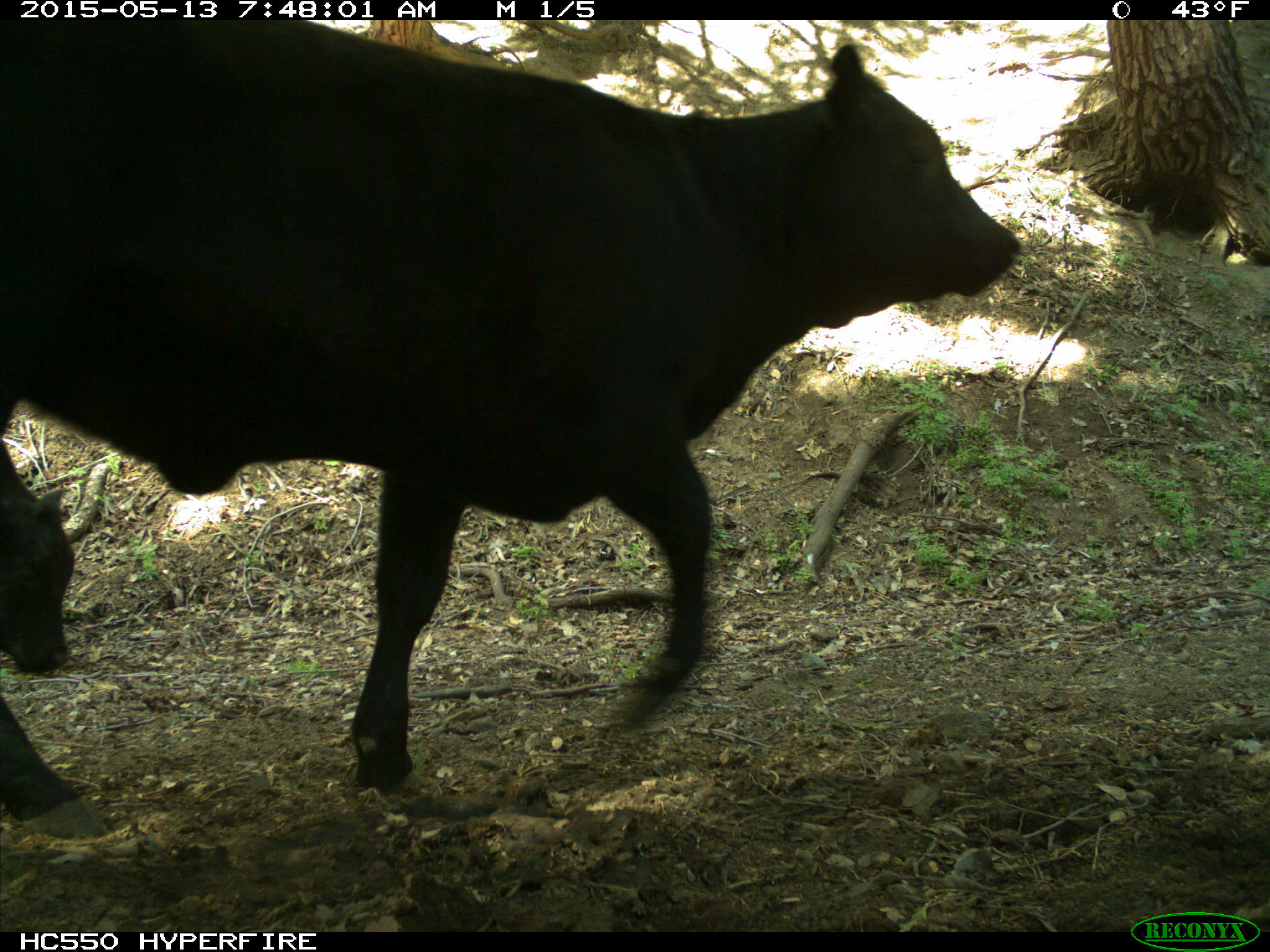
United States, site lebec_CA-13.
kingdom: Animalia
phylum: Chordata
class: Mammalia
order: Artiodactyla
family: Bovidae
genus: Bos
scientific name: Bos taurus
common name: domestic cow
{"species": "Bos taurus (domestic cow)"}